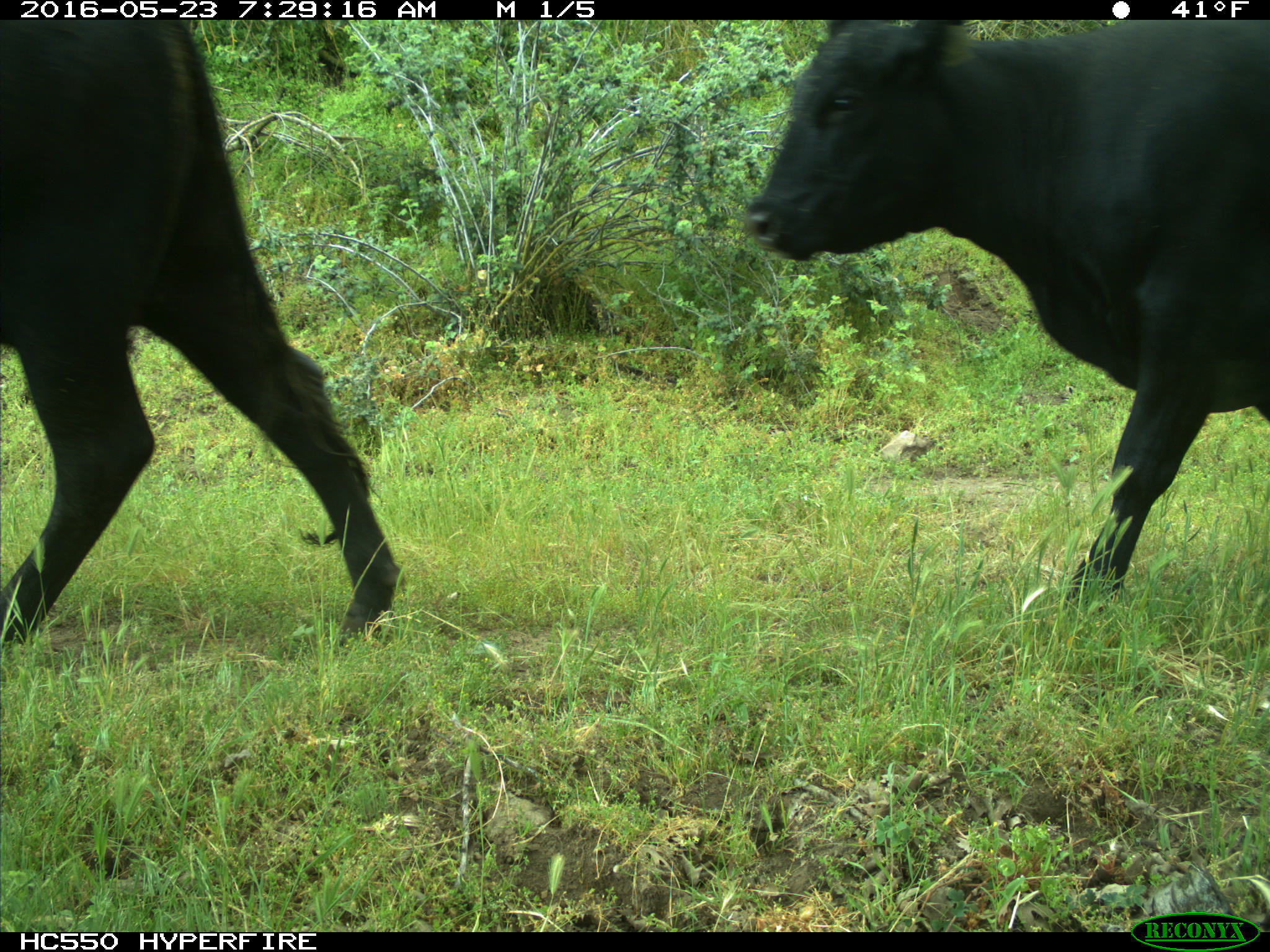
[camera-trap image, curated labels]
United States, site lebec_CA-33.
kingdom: Animalia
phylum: Chordata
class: Mammalia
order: Artiodactyla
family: Bovidae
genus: Bos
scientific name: Bos taurus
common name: domestic cow